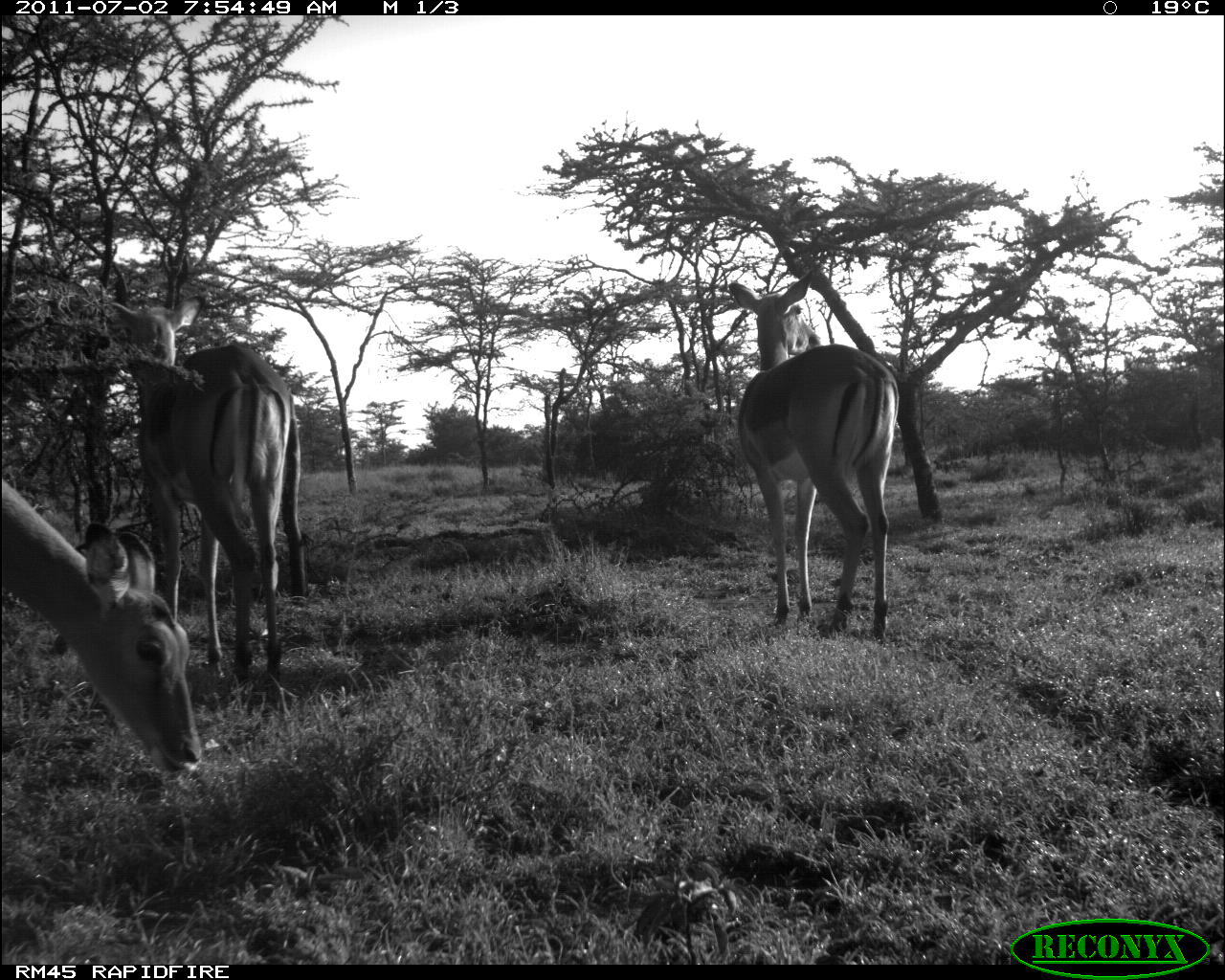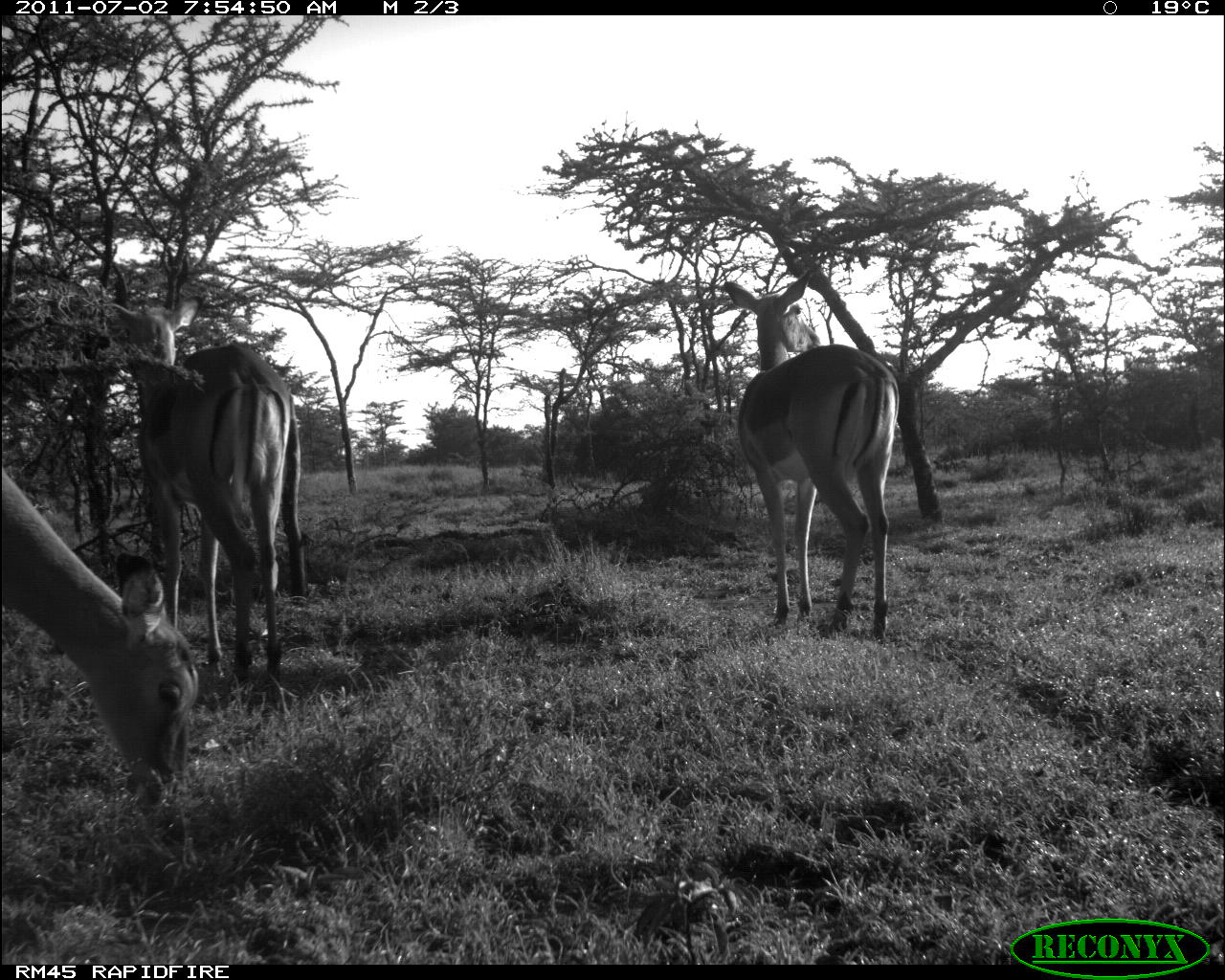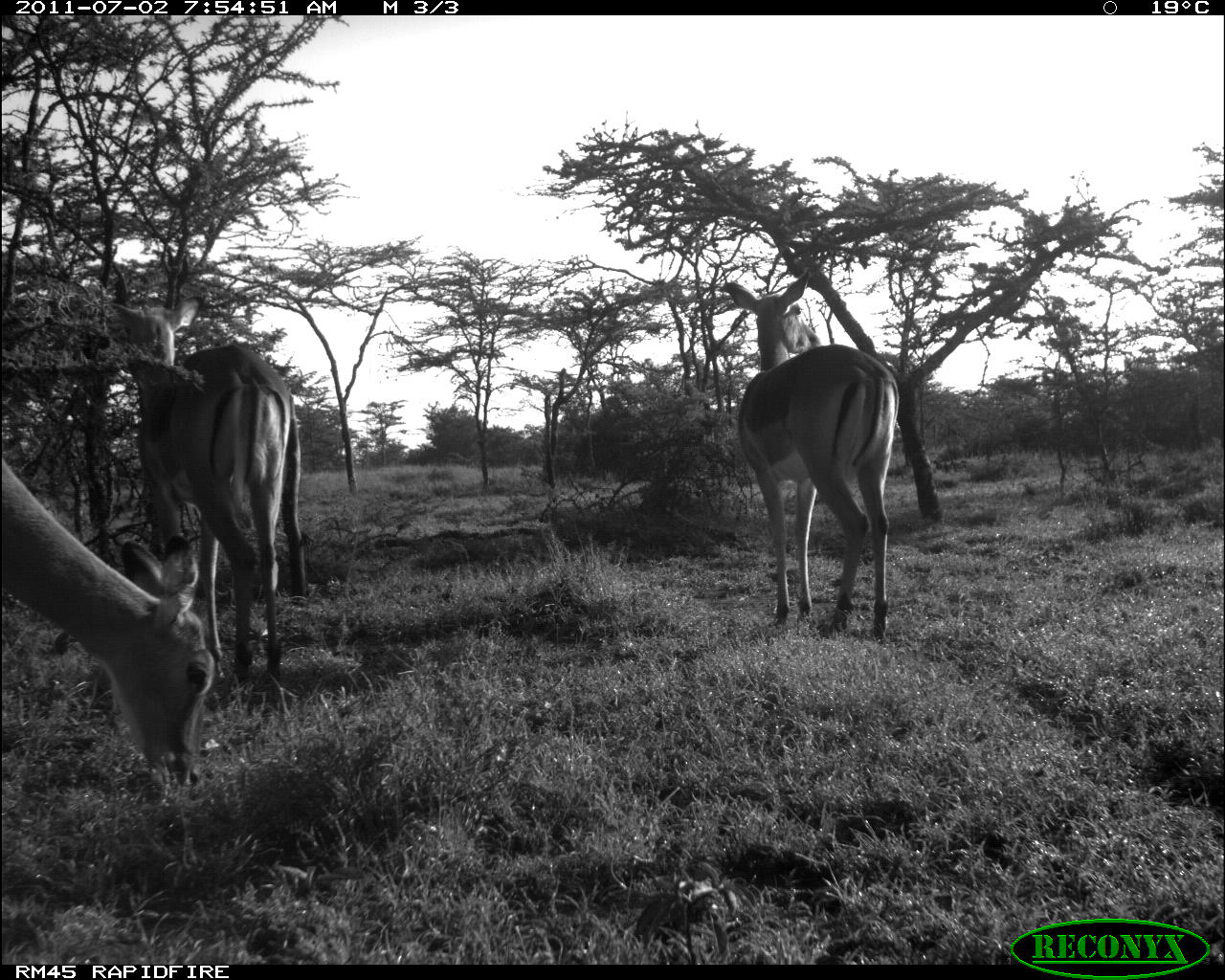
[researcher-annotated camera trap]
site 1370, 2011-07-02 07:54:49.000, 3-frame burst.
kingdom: Animalia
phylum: Chordata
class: Mammalia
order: Artiodactyla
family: Bovidae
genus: Aepyceros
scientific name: Aepyceros melampus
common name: impala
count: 3